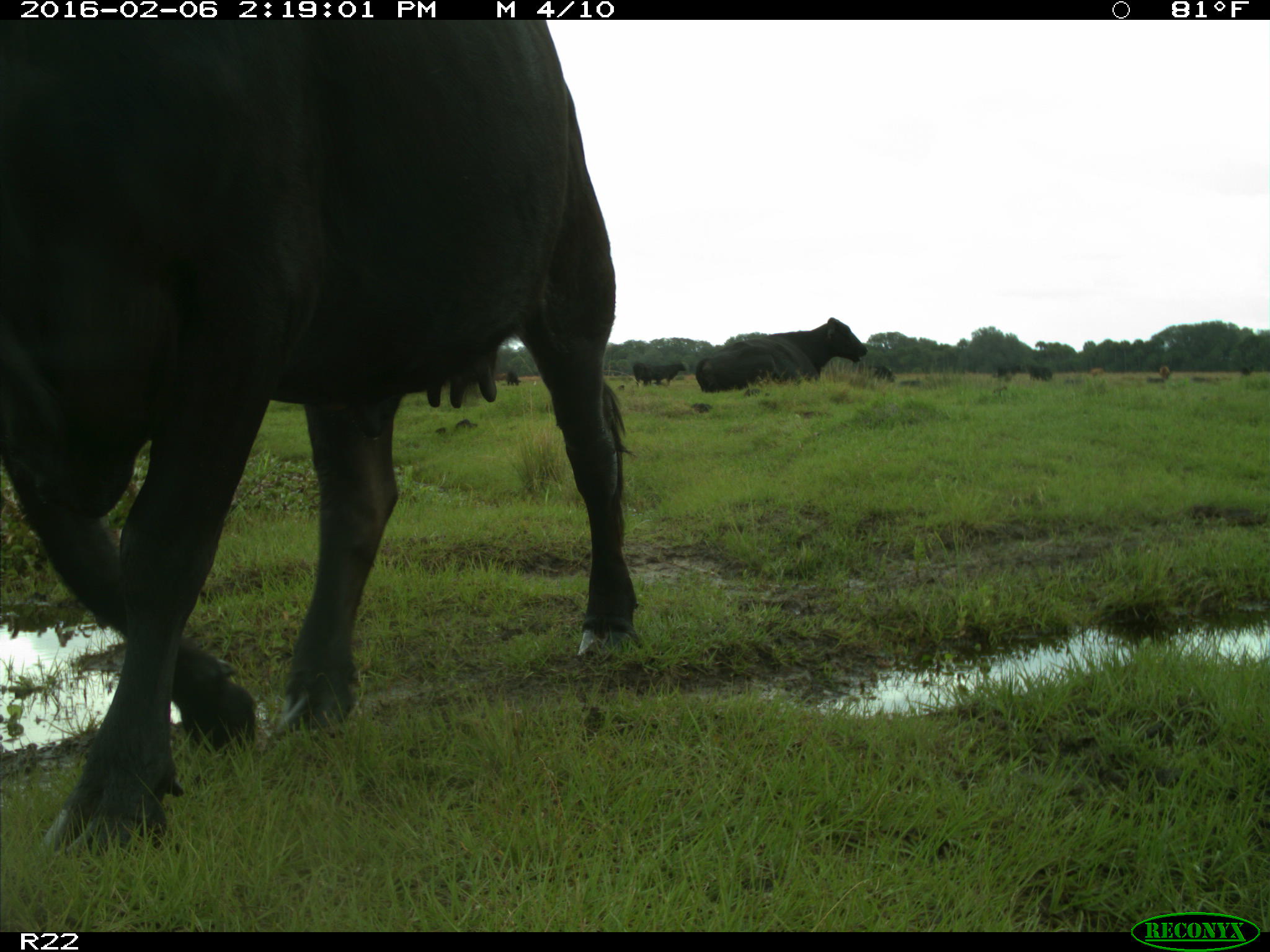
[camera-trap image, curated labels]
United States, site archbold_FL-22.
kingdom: Animalia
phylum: Chordata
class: Mammalia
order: Artiodactyla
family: Bovidae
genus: Bos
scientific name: Bos taurus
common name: domestic cow